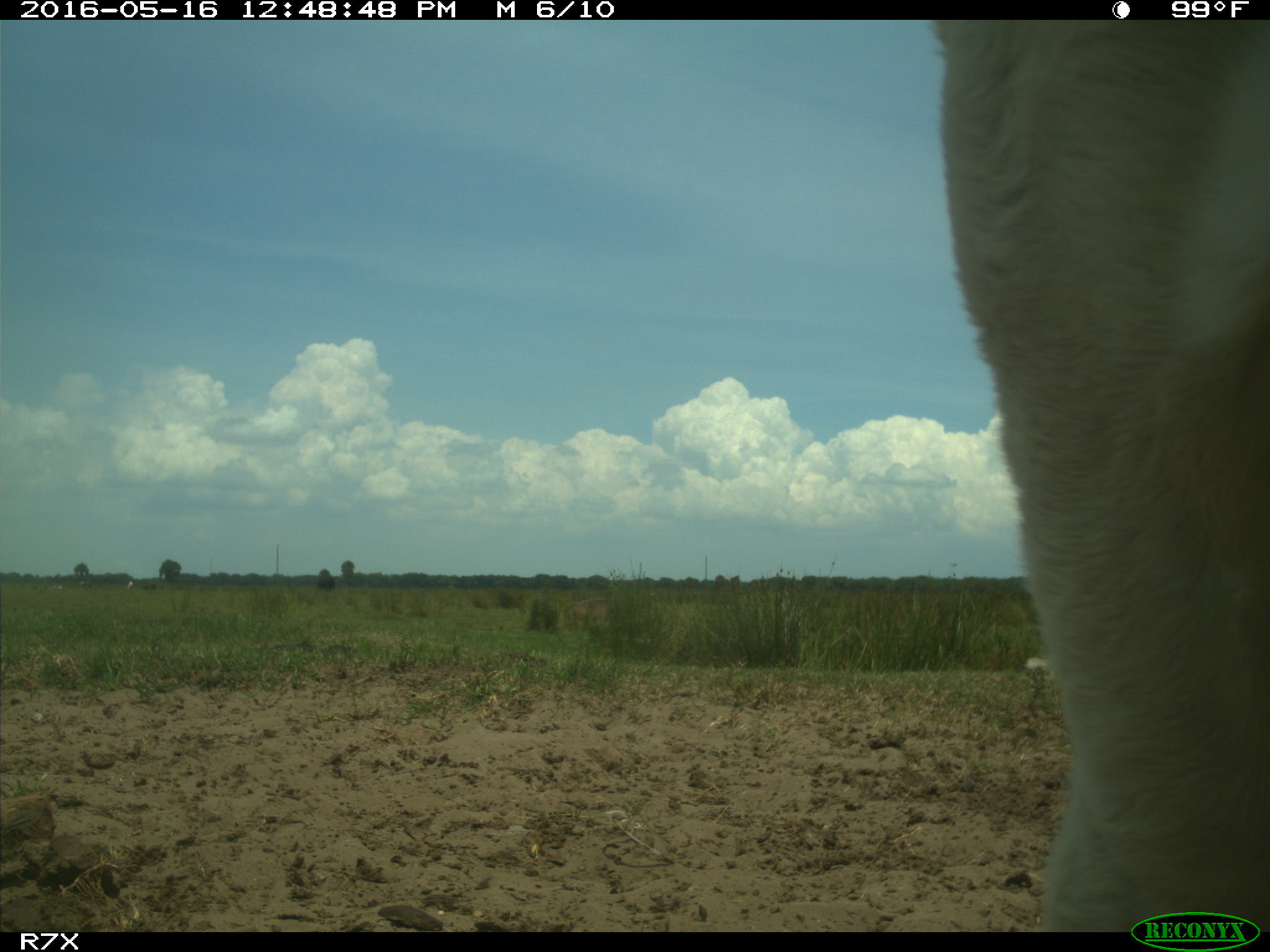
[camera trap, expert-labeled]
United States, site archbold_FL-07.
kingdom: Animalia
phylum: Chordata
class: Mammalia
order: Artiodactyla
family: Bovidae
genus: Bos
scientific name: Bos taurus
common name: domestic cow